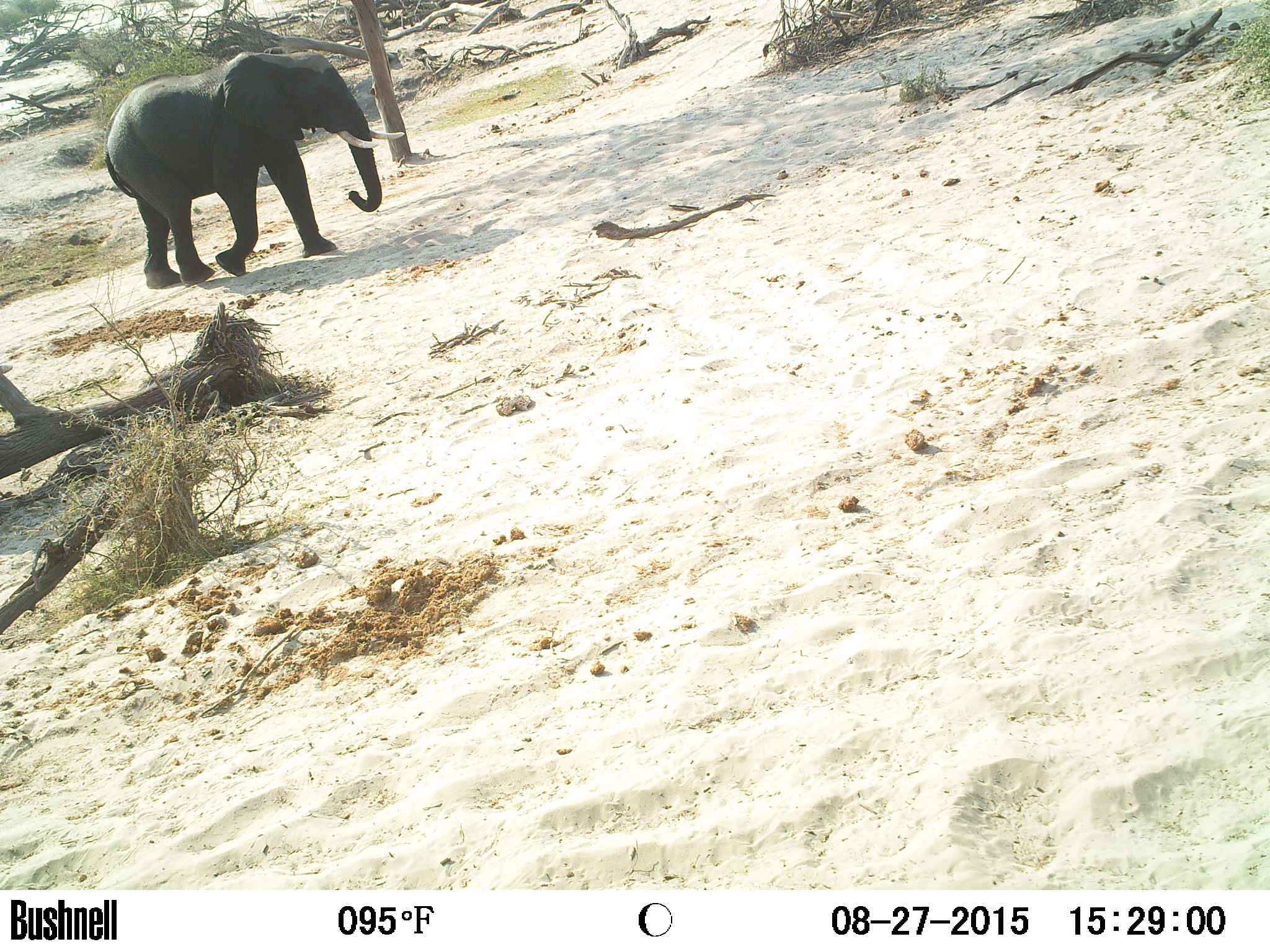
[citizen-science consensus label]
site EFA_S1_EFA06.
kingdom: Animalia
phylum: Chordata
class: Mammalia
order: Proboscidea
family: Elephantidae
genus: Loxodonta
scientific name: Loxodonta africana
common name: african bush elephant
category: elephant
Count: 1.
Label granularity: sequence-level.